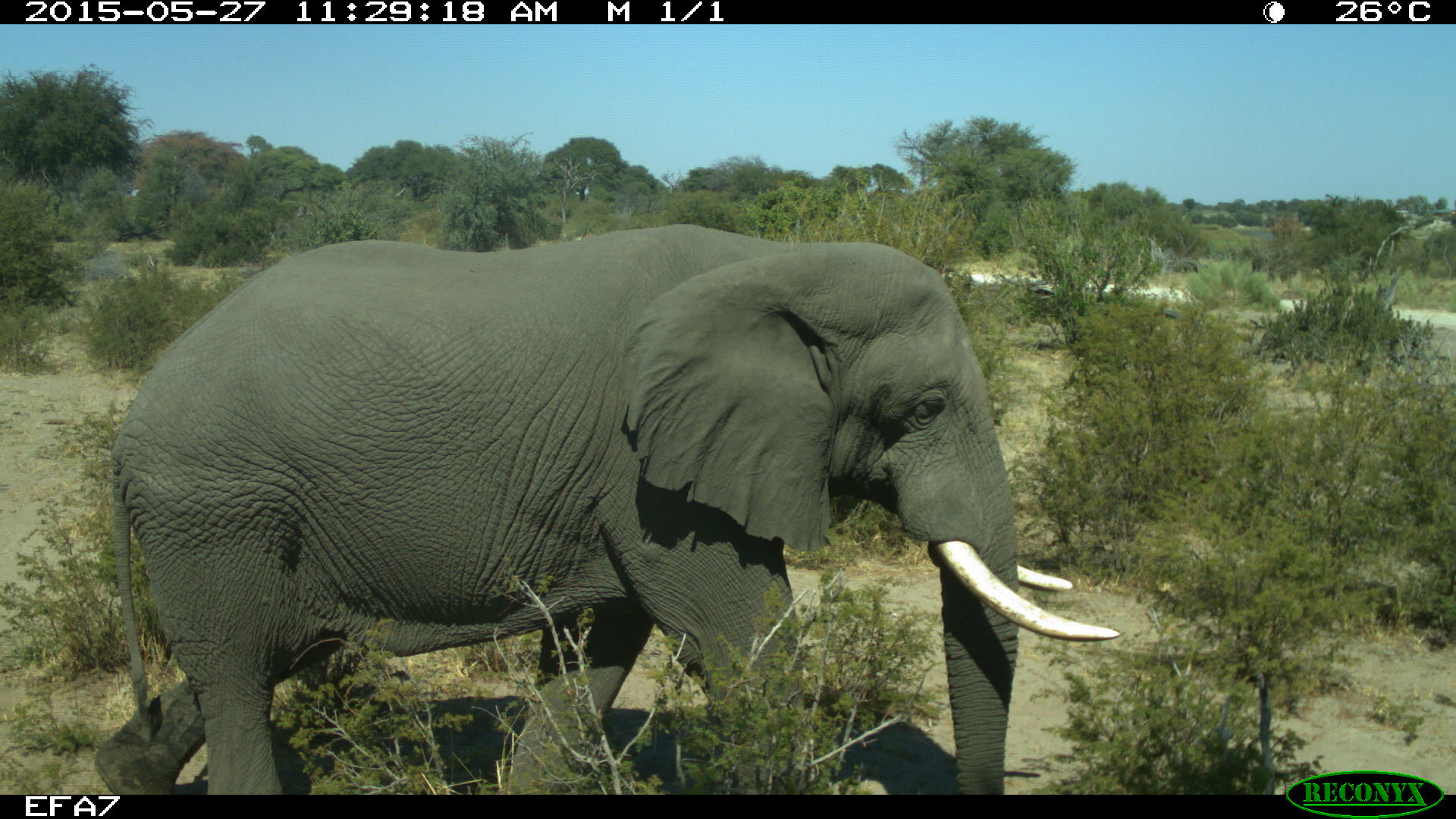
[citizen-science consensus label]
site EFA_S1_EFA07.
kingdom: Animalia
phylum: Chordata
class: Mammalia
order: Proboscidea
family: Elephantidae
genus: Loxodonta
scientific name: Loxodonta africana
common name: african bush elephant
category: elephant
Elephant (african bush elephant) (Loxodonta africana), count 1. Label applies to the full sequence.